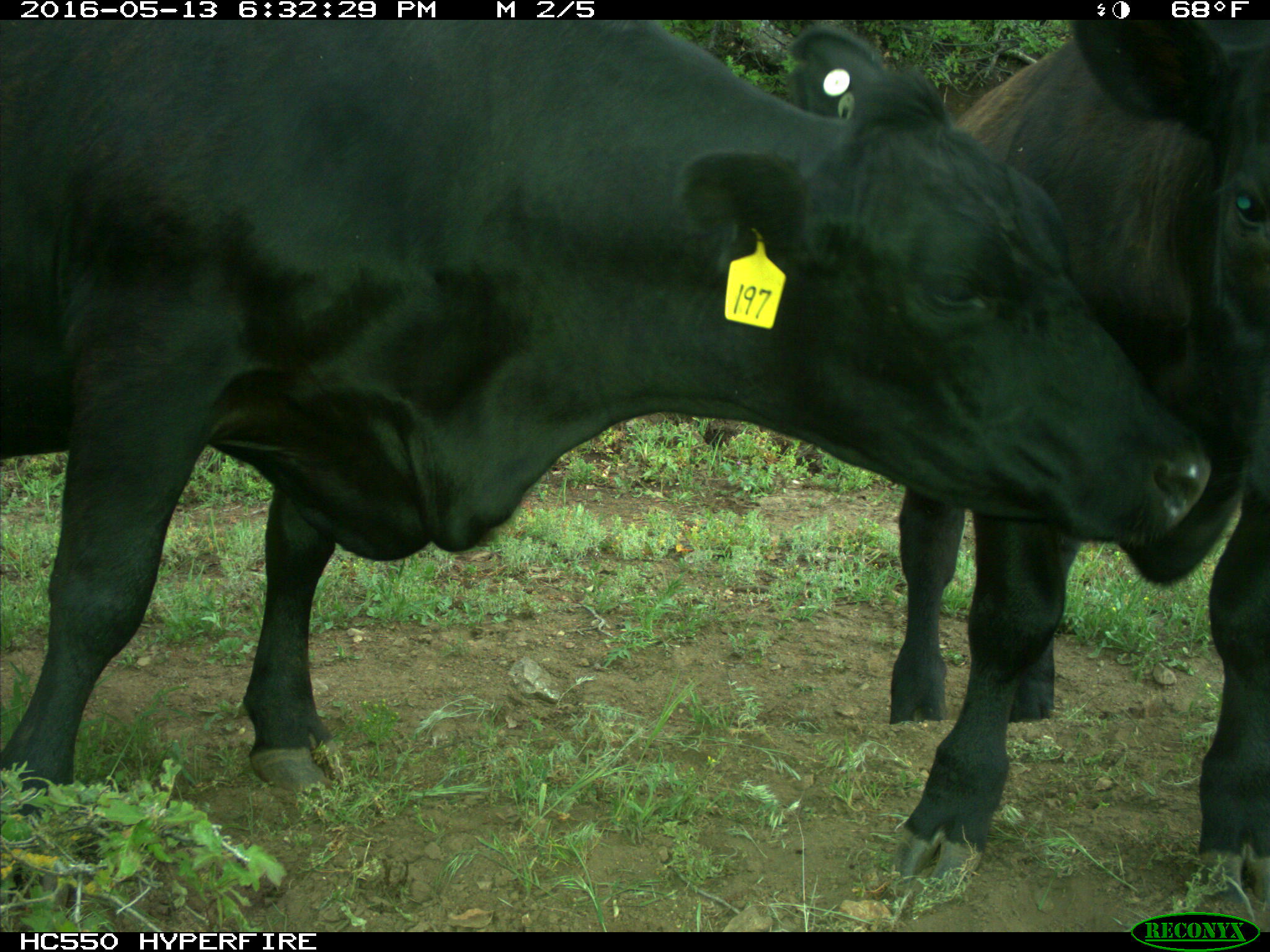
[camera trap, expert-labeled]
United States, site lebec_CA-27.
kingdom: Animalia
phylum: Chordata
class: Mammalia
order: Artiodactyla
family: Bovidae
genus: Bos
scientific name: Bos taurus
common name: domestic cow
Bos taurus (domestic cow).